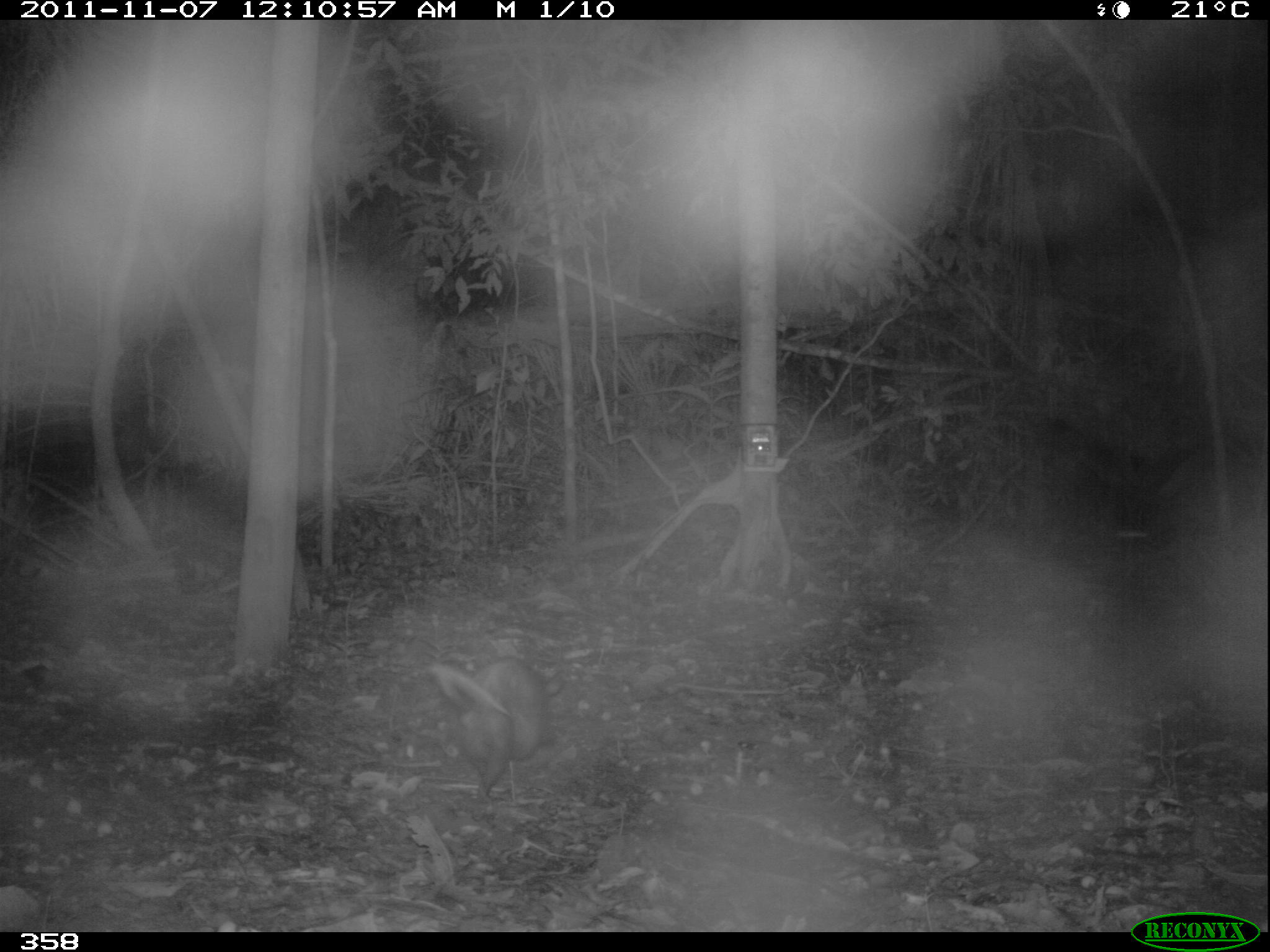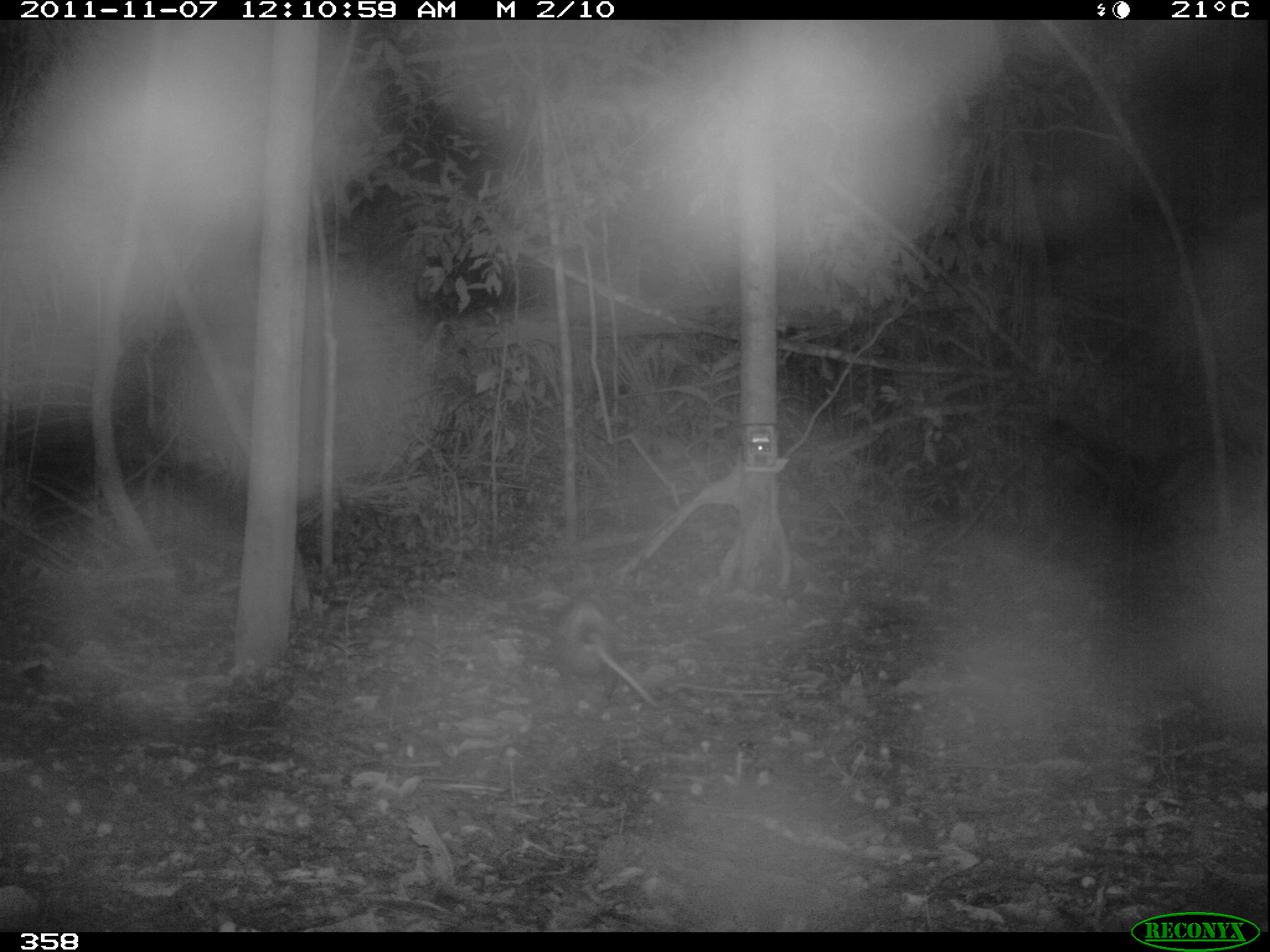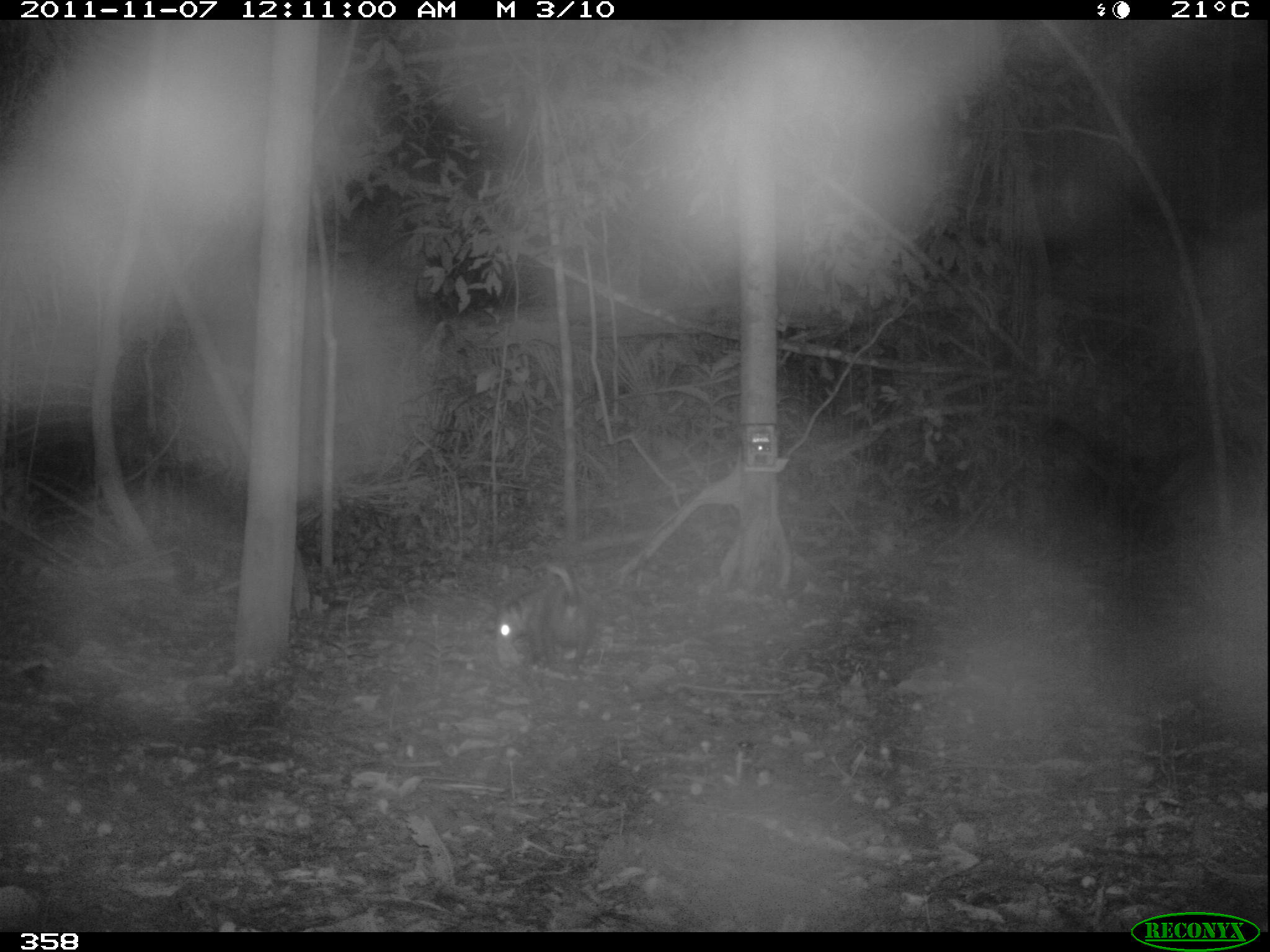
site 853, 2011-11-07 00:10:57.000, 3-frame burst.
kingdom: Animalia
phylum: Chordata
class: Mammalia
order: Didelphimorphia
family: Didelphidae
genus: Didelphis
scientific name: Didelphis marsupialis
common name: southern opossum